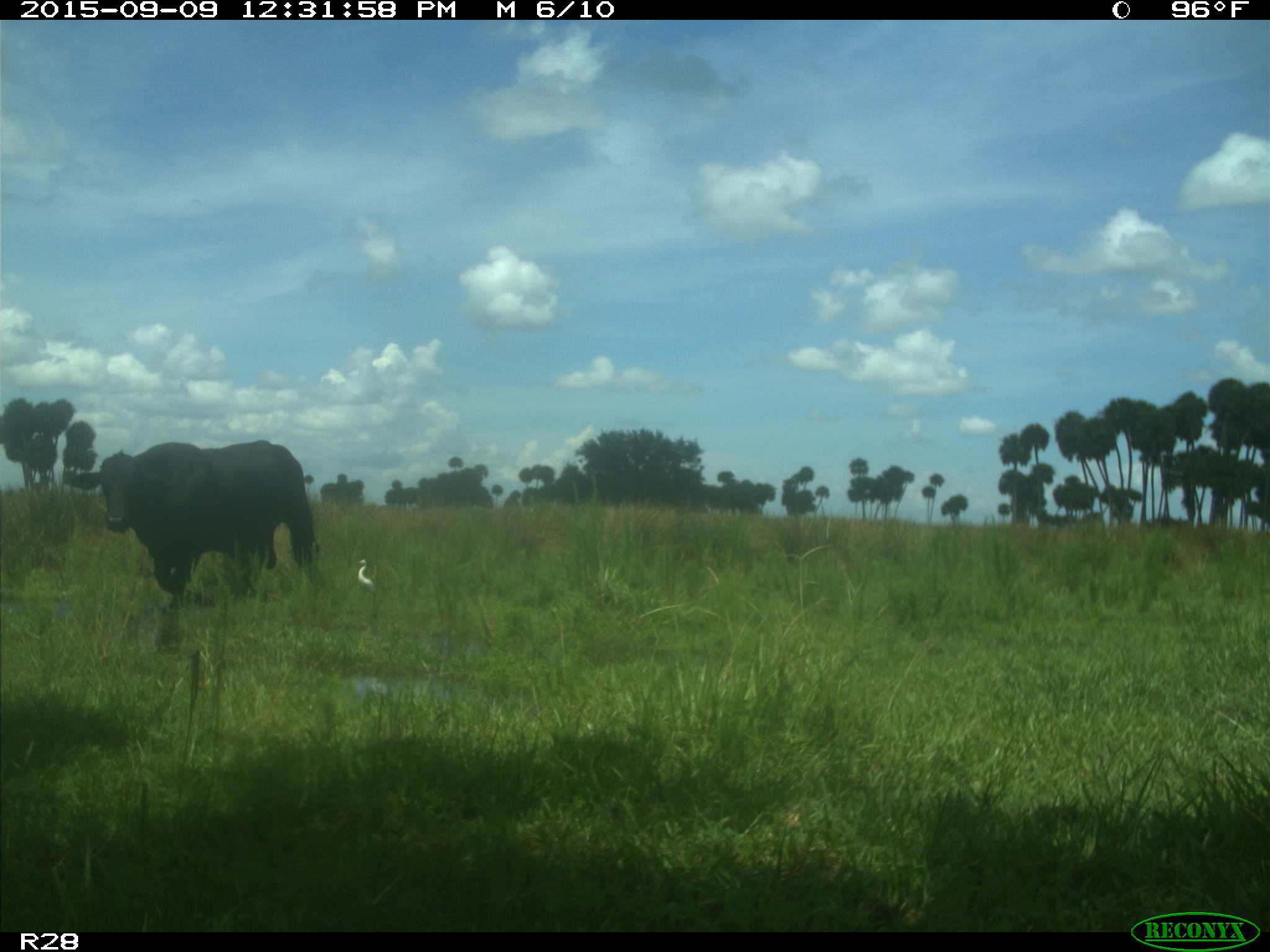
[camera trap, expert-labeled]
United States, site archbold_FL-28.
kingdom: Animalia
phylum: Chordata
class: Mammalia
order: Artiodactyla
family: Bovidae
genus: Bos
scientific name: Bos taurus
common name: domestic cow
Bos taurus (domestic cow).